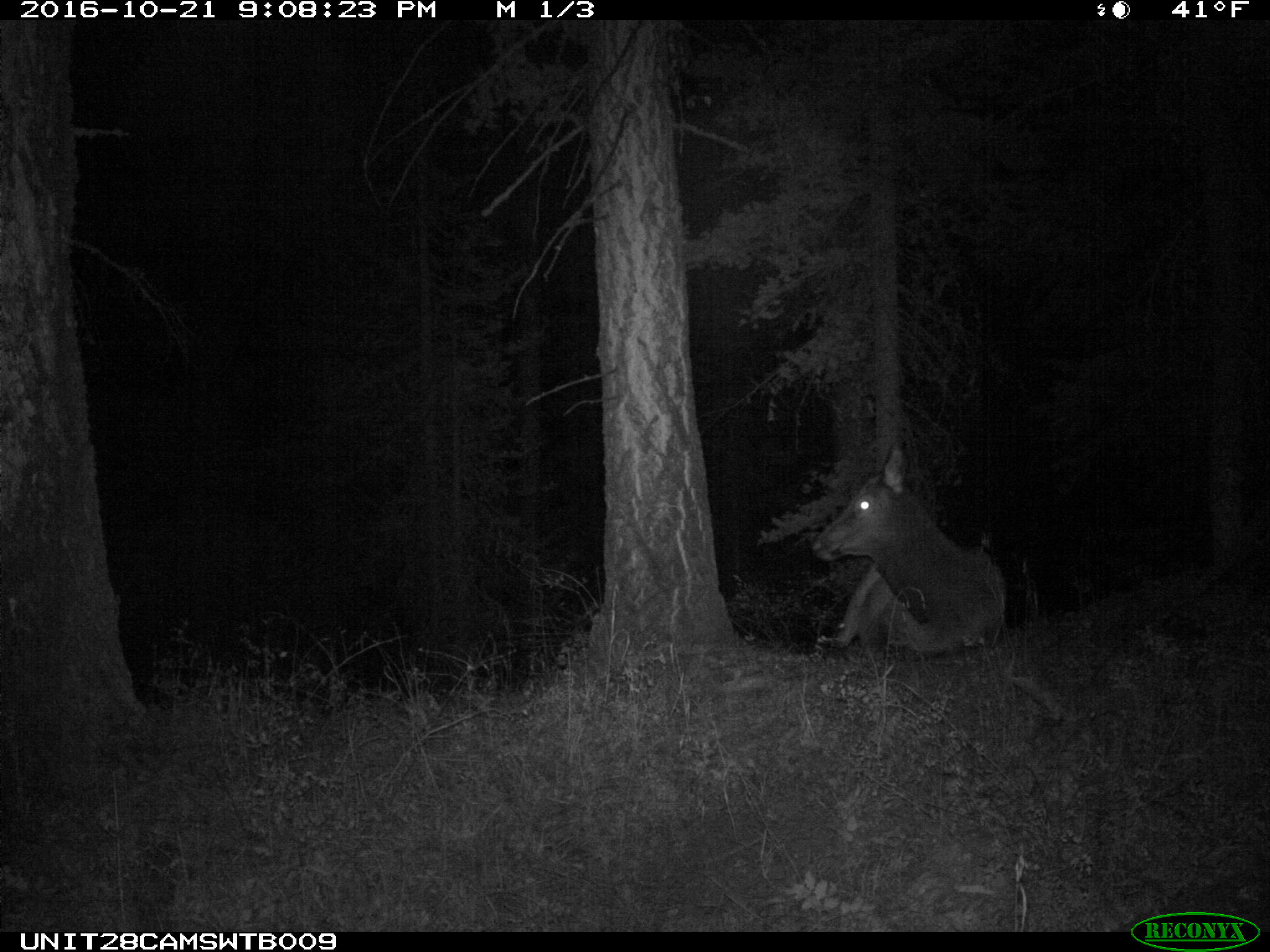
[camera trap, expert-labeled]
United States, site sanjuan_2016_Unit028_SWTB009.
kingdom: Animalia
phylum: Chordata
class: Mammalia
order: Artiodactyla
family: Cervidae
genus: Cervus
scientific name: Cervus elaphus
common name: red deer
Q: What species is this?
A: Cervus elaphus (red deer).